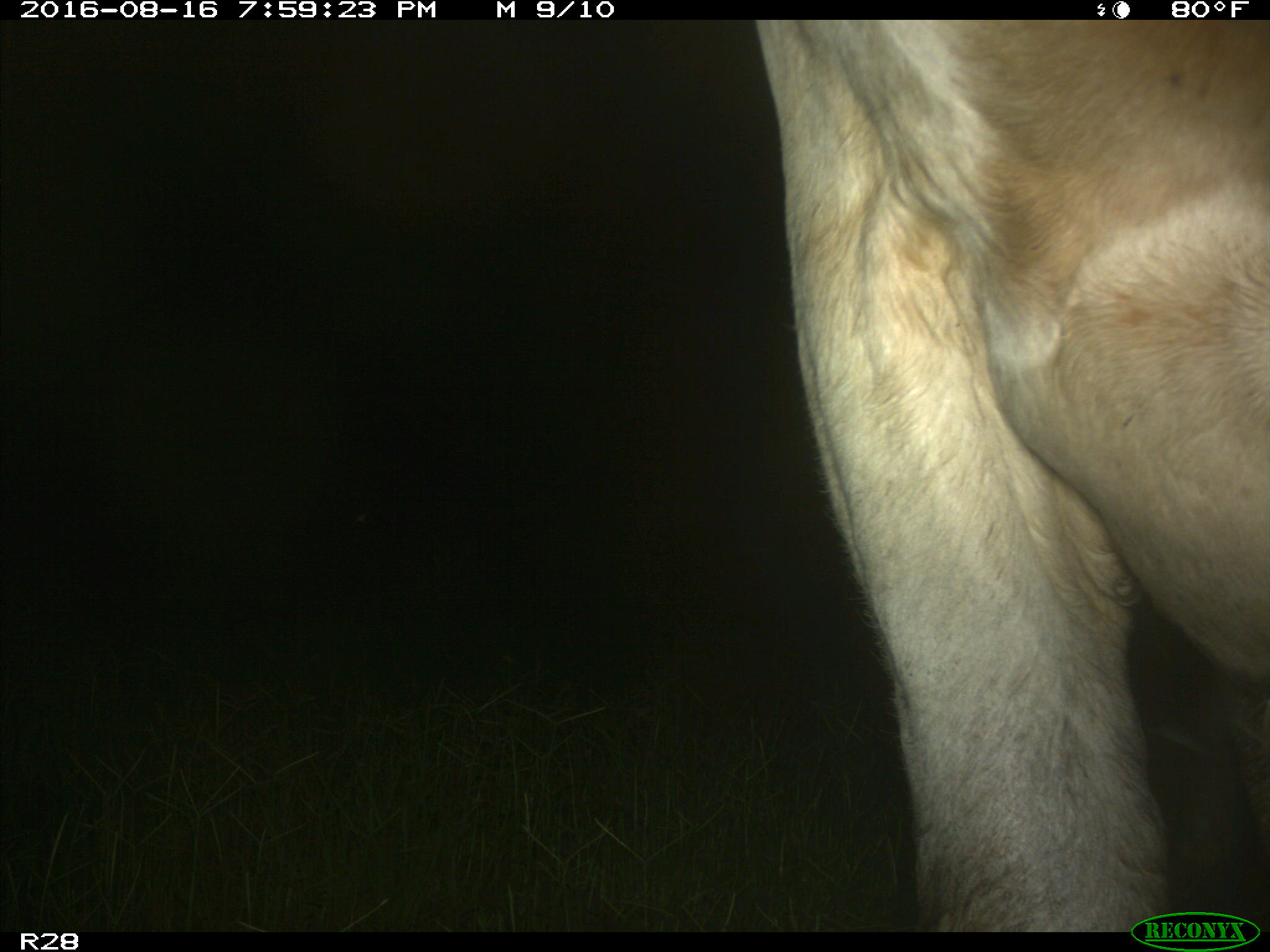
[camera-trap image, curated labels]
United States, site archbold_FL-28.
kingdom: Animalia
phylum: Chordata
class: Mammalia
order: Artiodactyla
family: Bovidae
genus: Bos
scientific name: Bos taurus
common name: domestic cow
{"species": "Bos taurus (domestic cow)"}